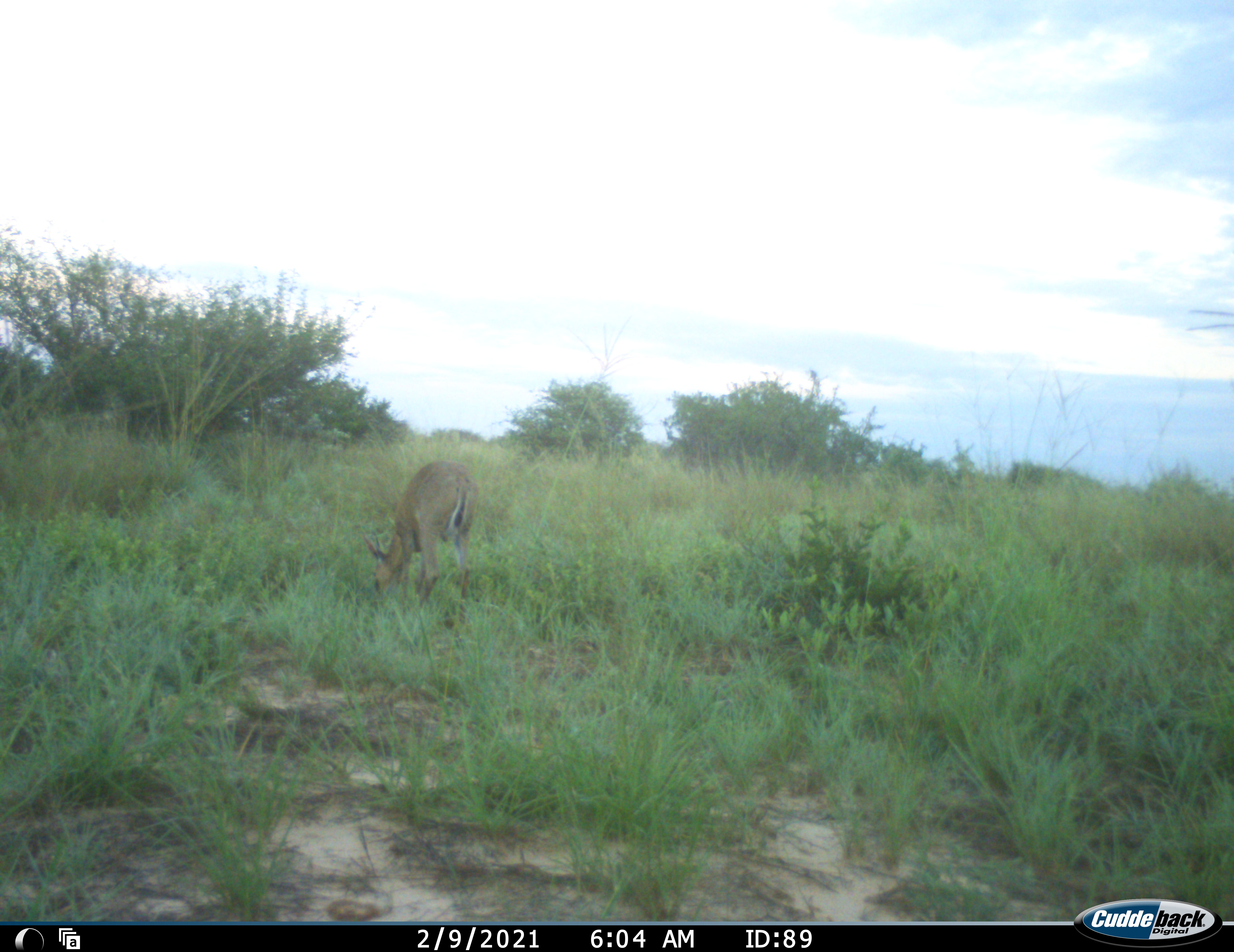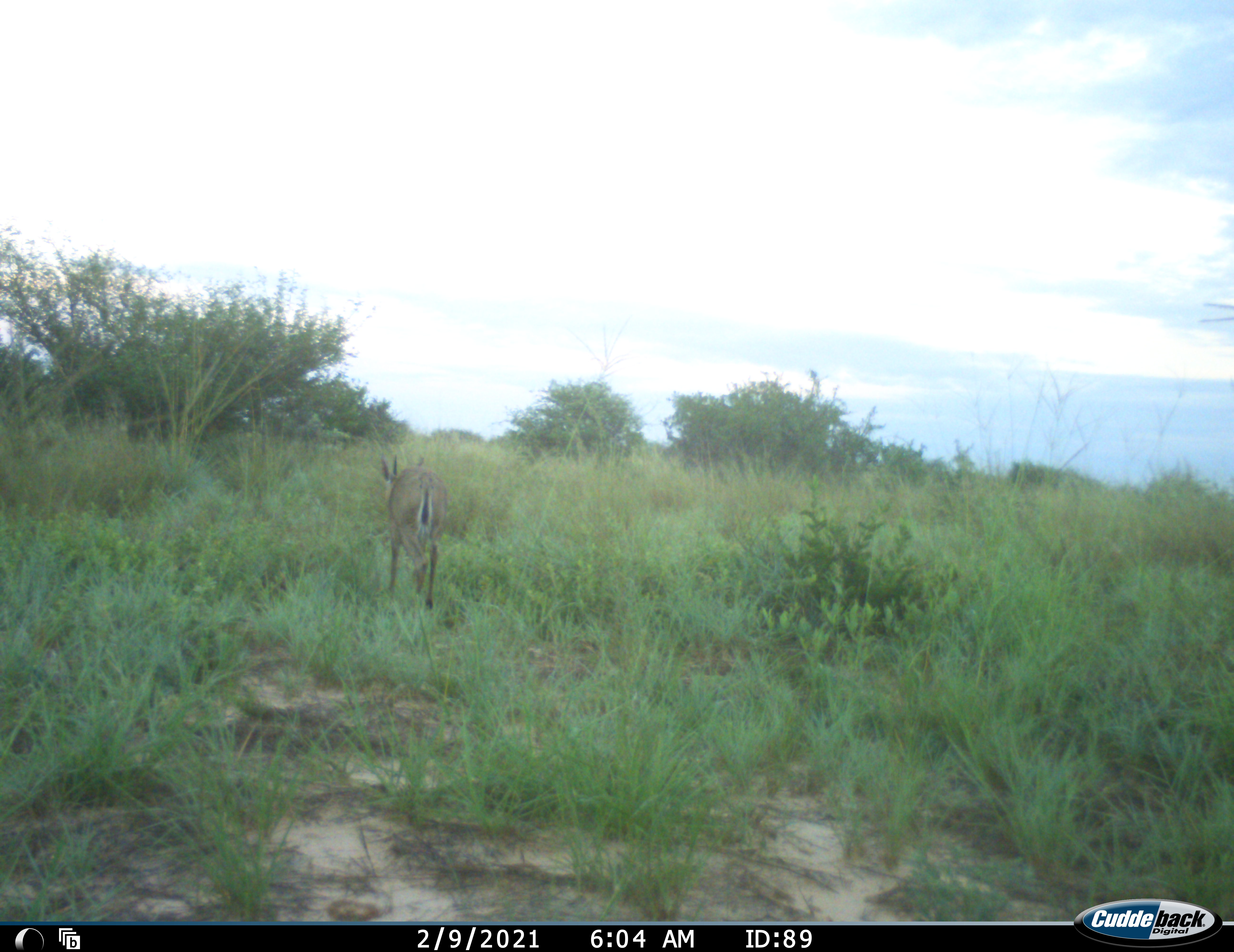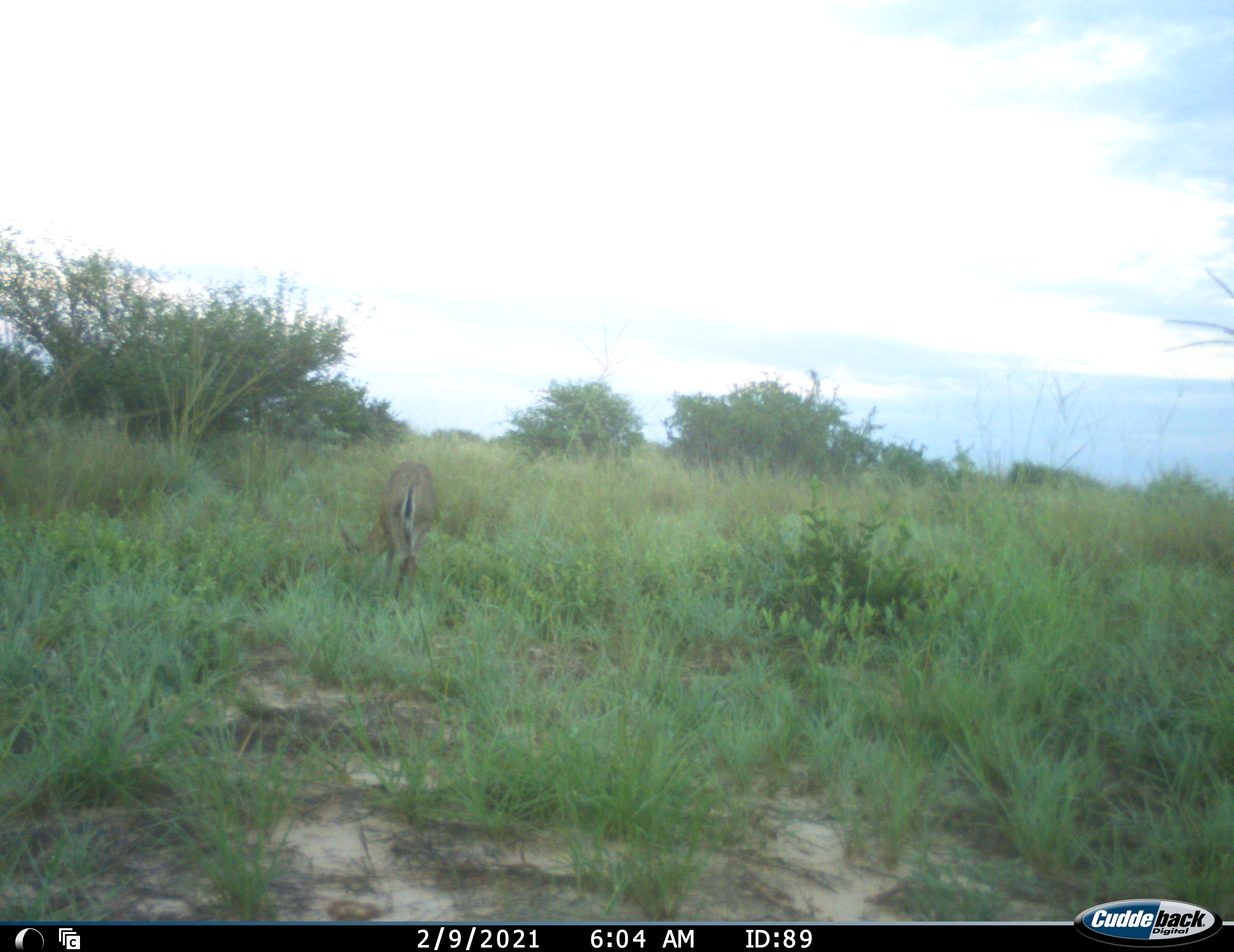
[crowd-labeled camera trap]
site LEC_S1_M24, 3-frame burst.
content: unidentified animal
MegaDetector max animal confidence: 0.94